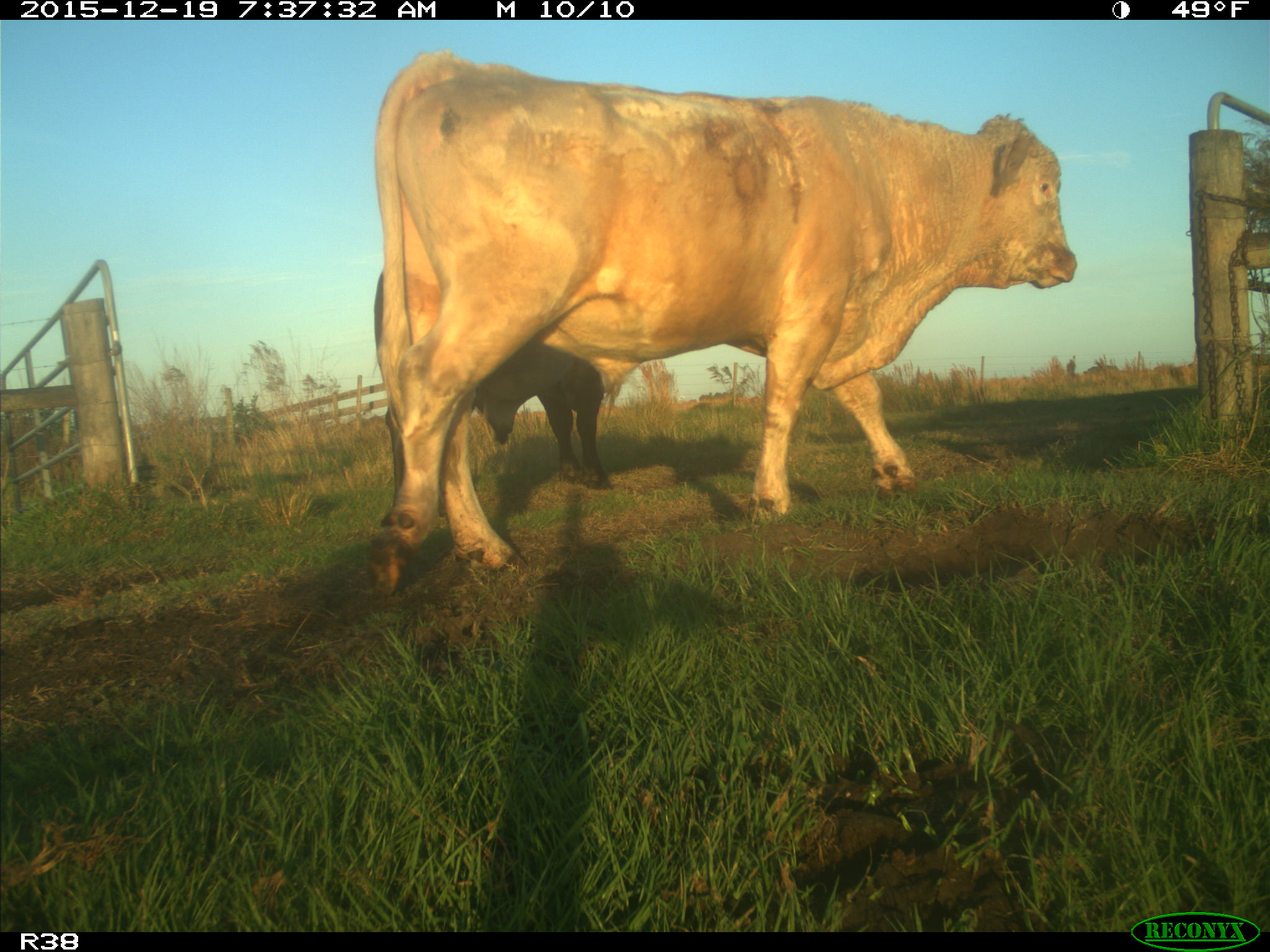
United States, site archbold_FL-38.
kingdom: Animalia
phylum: Chordata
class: Mammalia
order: Artiodactyla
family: Bovidae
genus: Bos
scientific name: Bos taurus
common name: domestic cow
Bos taurus (domestic cow).